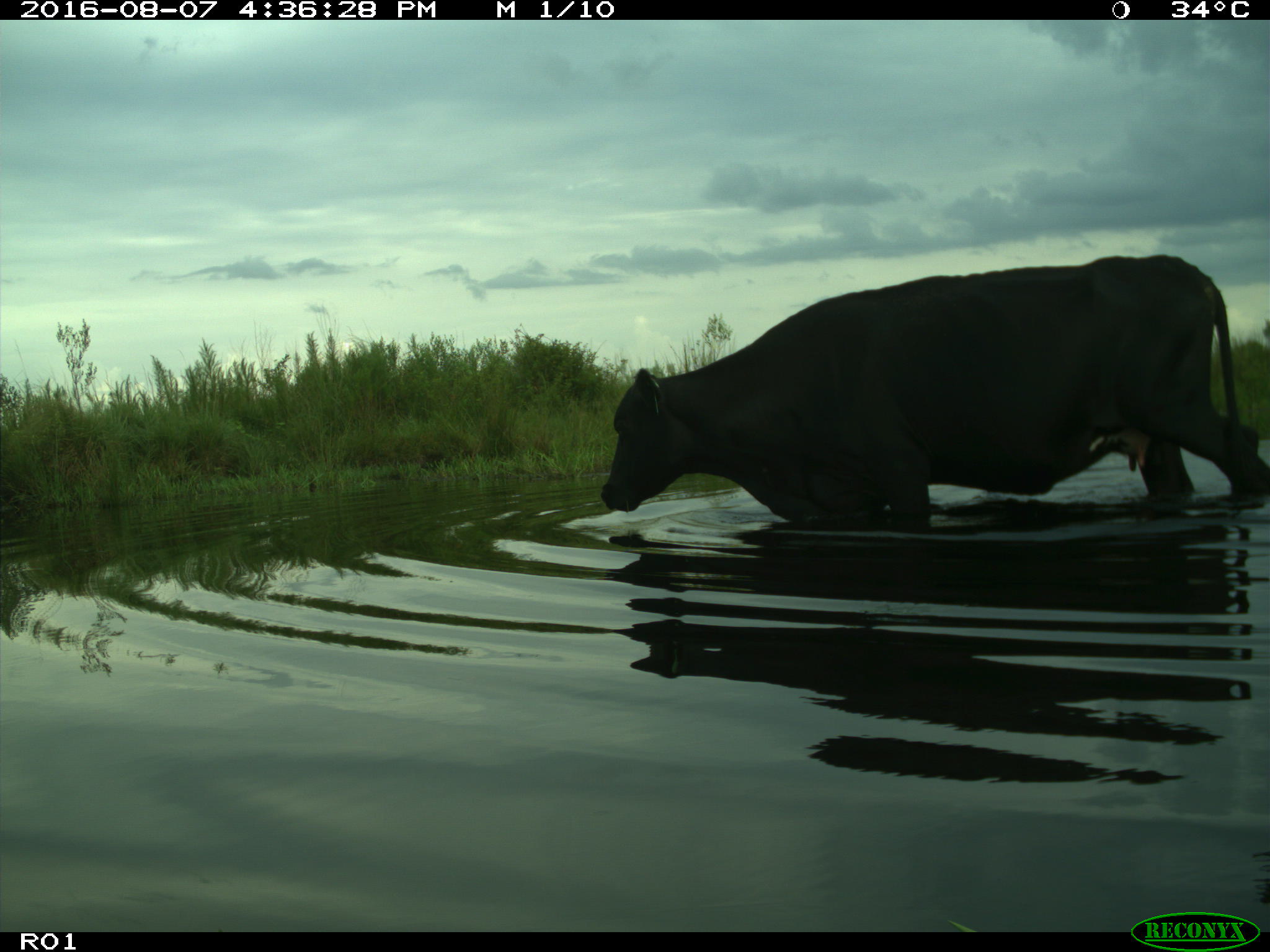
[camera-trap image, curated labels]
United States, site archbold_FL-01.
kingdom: Animalia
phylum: Chordata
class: Mammalia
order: Artiodactyla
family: Bovidae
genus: Bos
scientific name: Bos taurus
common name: domestic cow